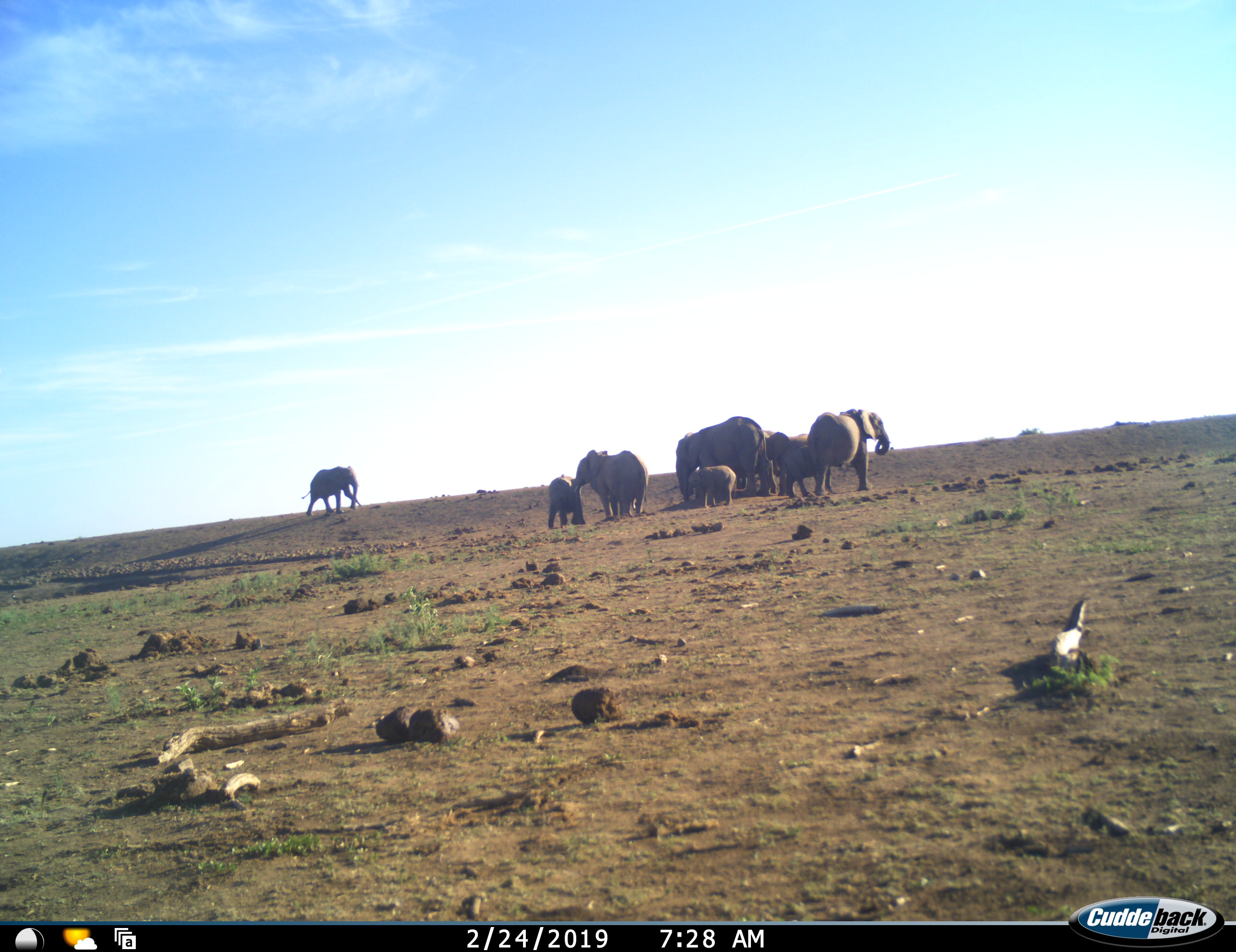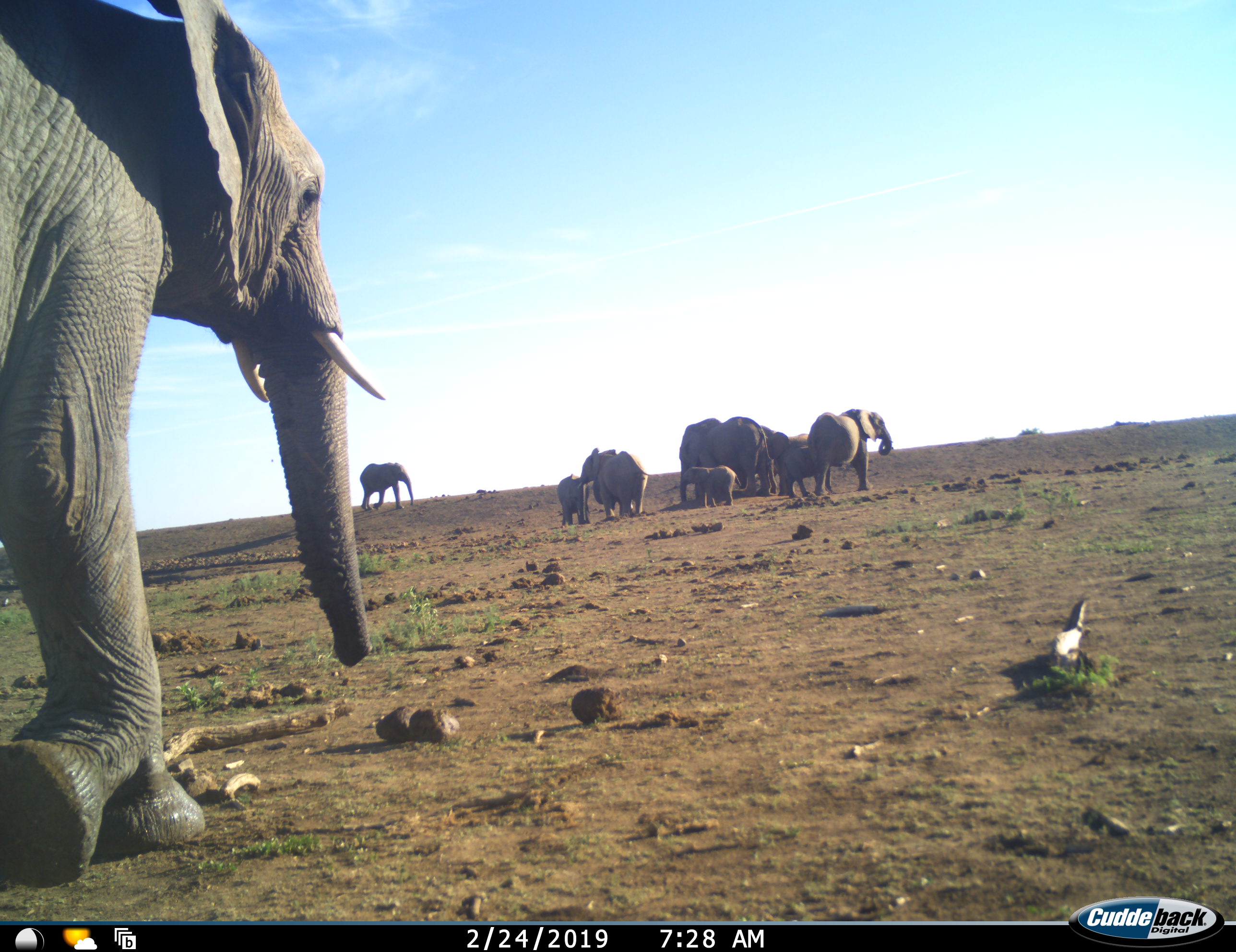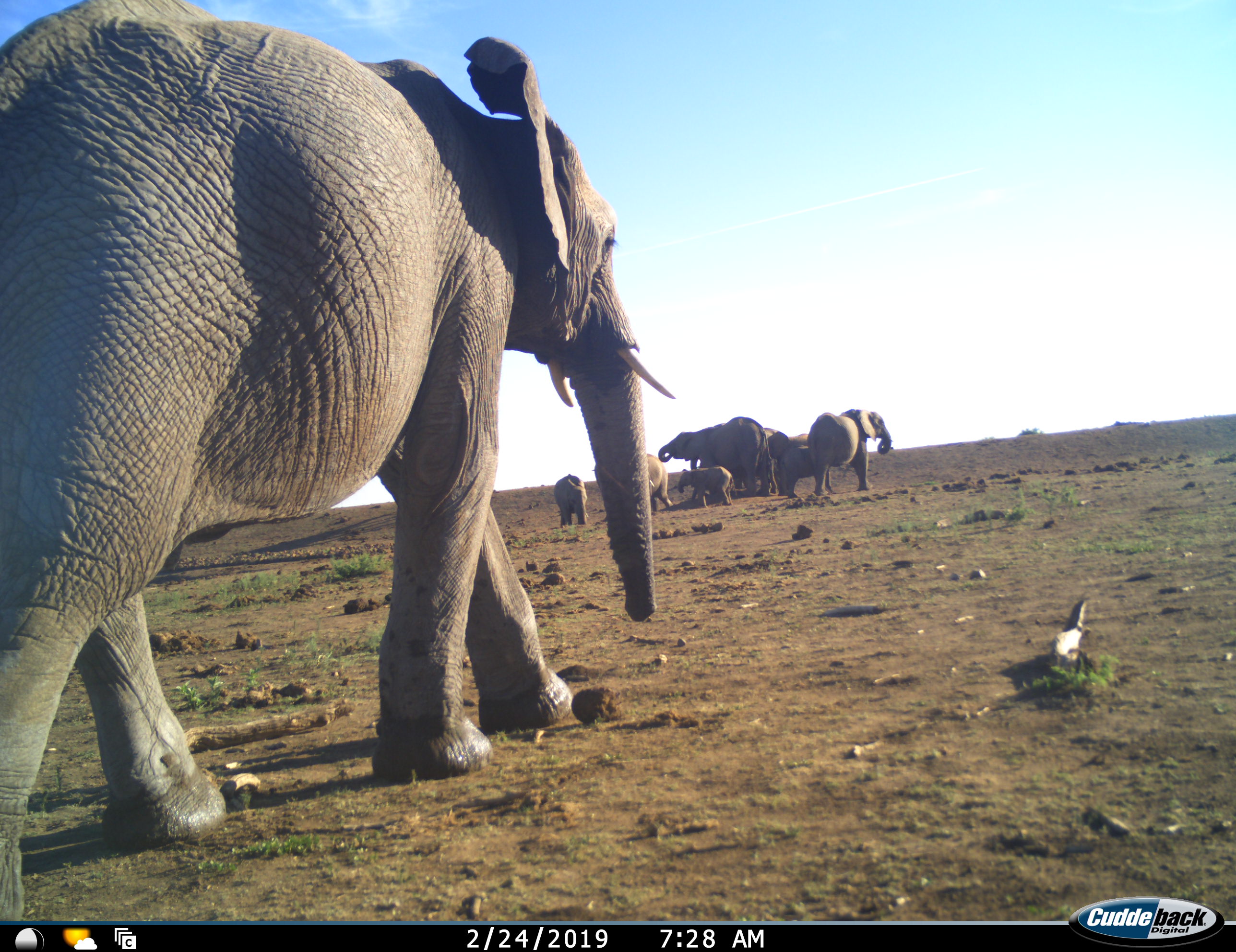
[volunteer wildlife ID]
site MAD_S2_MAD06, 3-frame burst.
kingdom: Animalia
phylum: Chordata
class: Mammalia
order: Proboscidea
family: Elephantidae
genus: Loxodonta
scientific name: Loxodonta africana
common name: african bush elephant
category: elephant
Elephant (african bush elephant) (Loxodonta africana), count 9. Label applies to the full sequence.